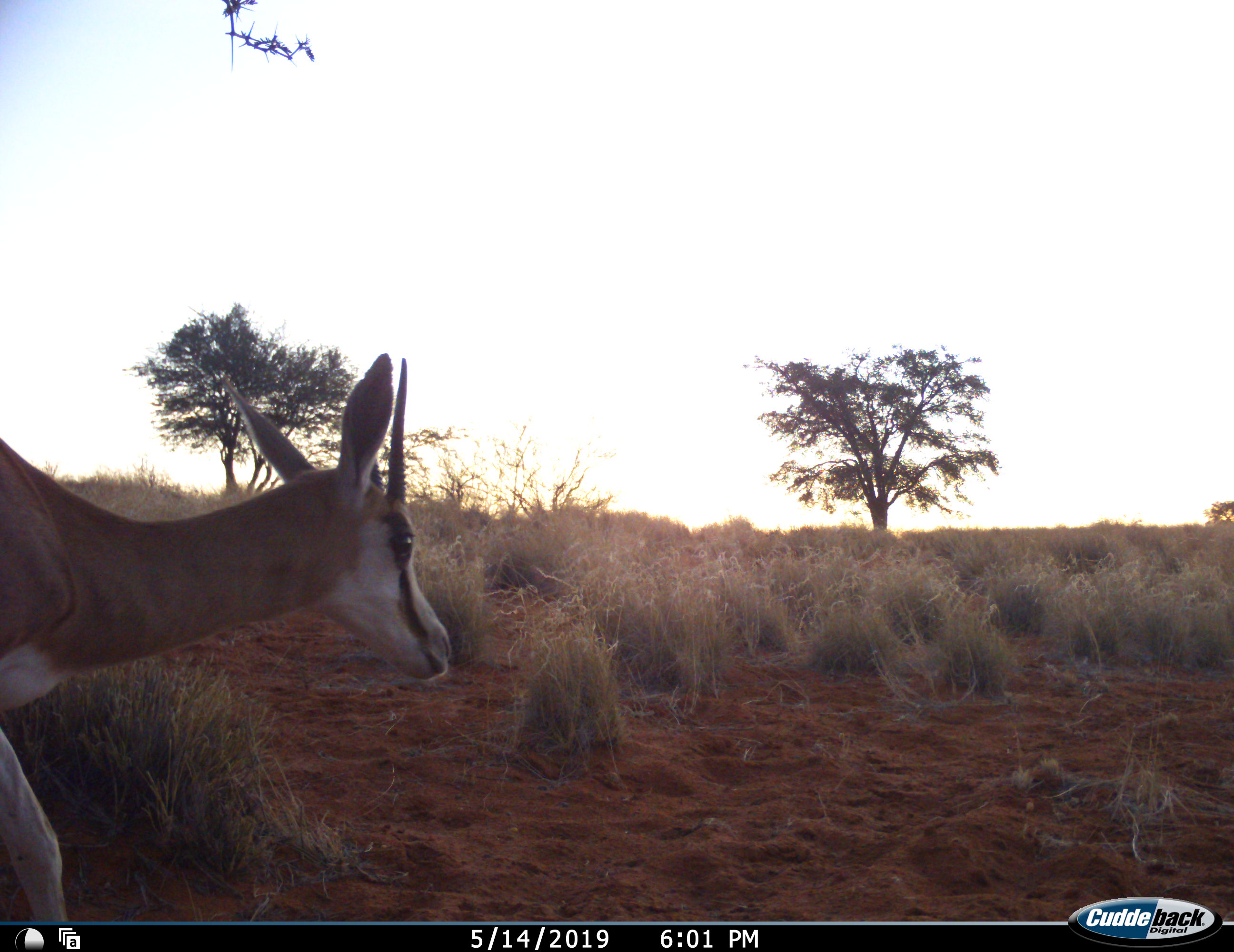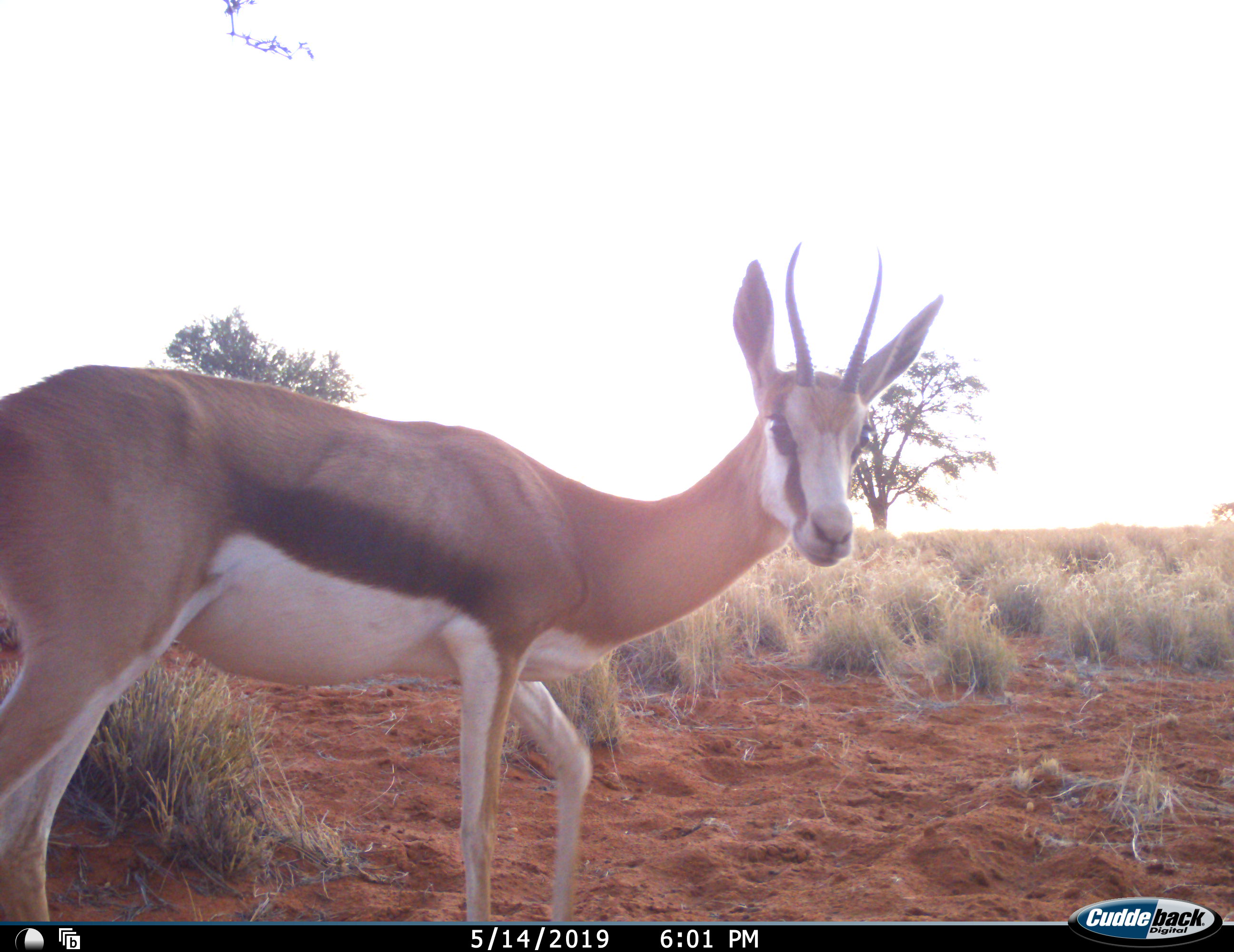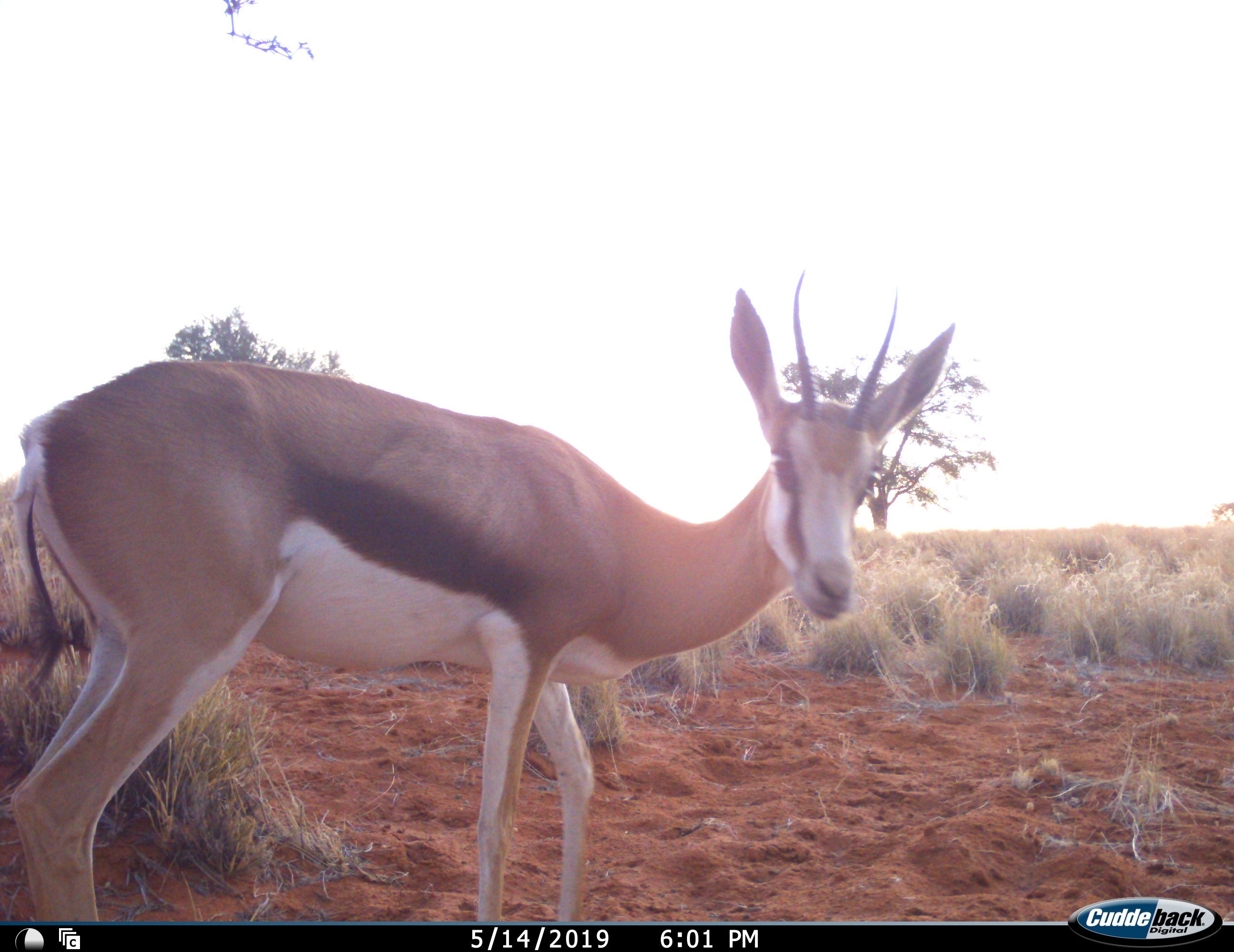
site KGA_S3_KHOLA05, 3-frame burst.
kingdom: Animalia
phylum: Chordata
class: Mammalia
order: Artiodactyla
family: Bovidae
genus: Antidorcas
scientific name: Antidorcas marsupialis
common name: springbok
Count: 1.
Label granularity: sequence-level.